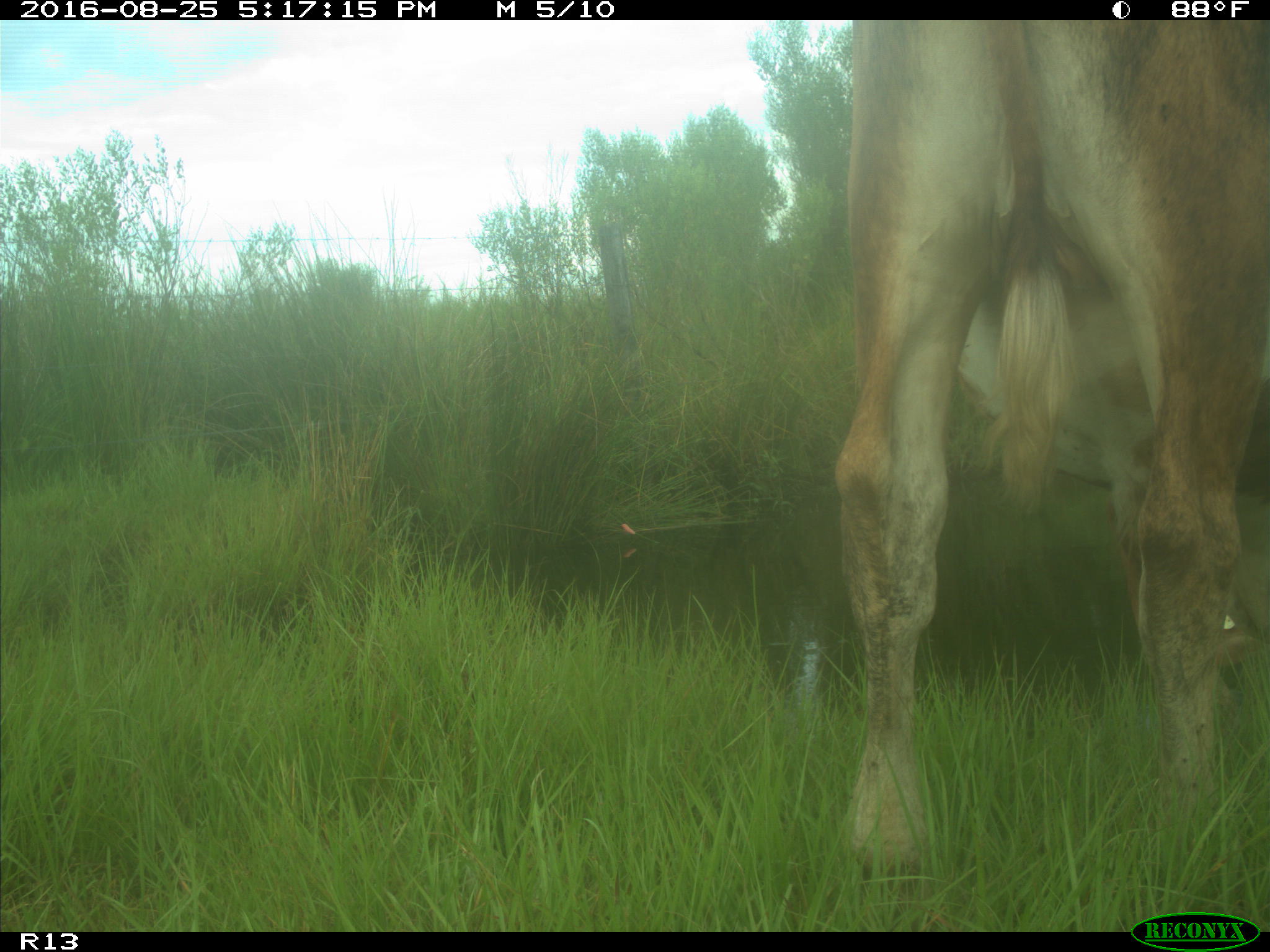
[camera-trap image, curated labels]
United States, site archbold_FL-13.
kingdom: Animalia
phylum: Chordata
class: Mammalia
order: Artiodactyla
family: Bovidae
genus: Bos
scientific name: Bos taurus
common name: domestic cow